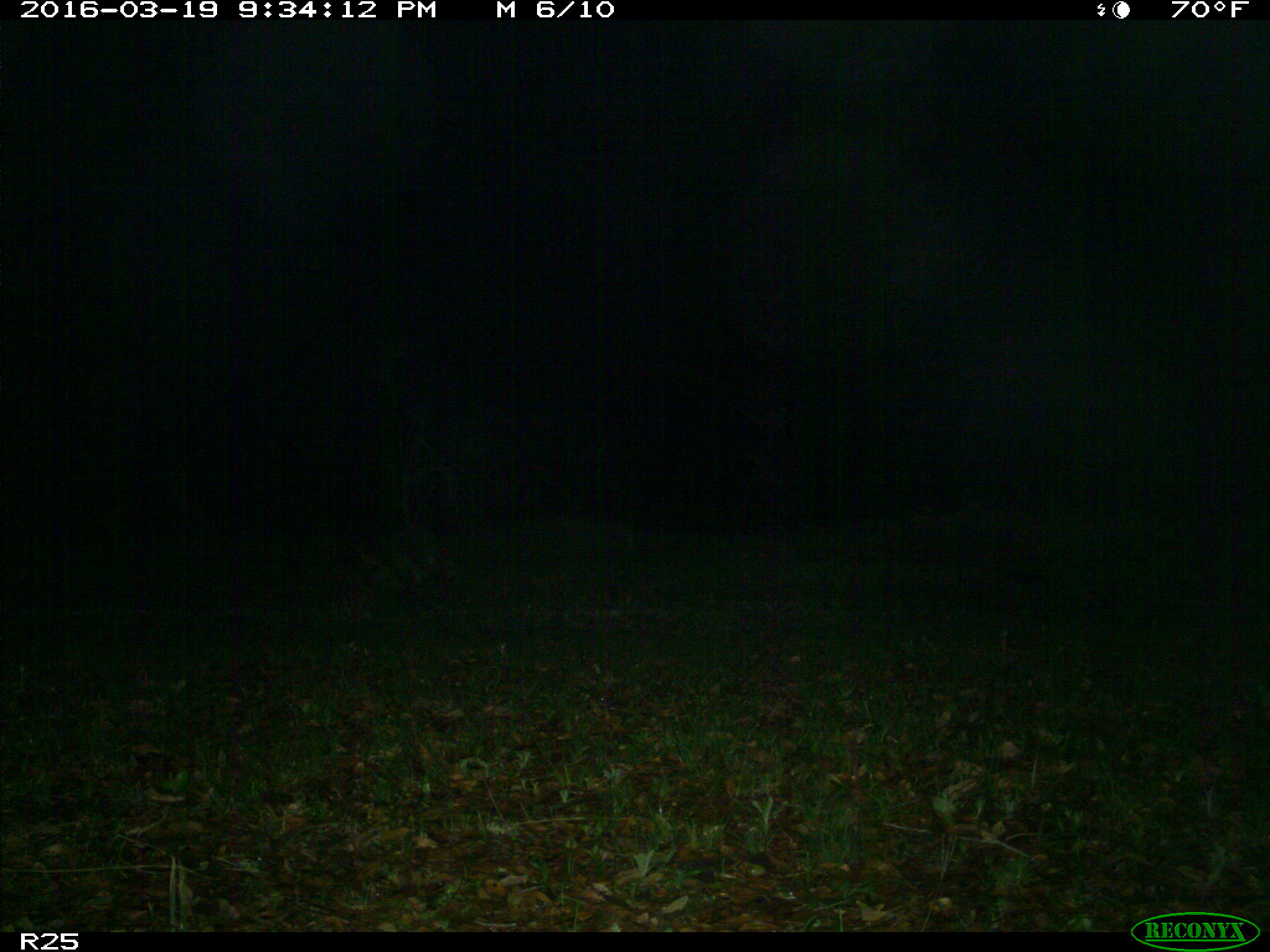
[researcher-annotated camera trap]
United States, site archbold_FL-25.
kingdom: Animalia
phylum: Chordata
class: Mammalia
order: Carnivora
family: Procyonidae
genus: Procyon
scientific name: Procyon lotor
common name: common raccoon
Procyon lotor (common raccoon).